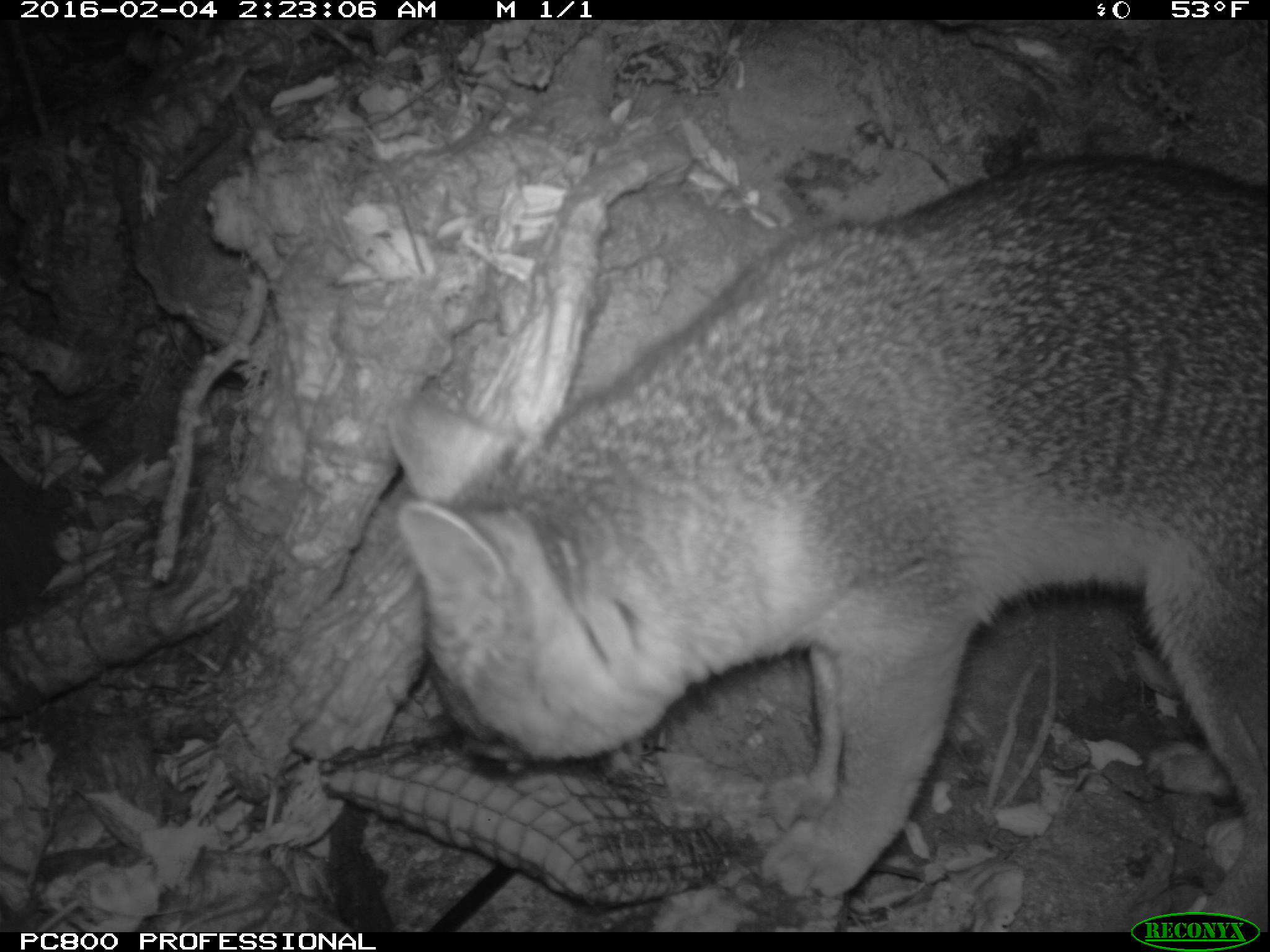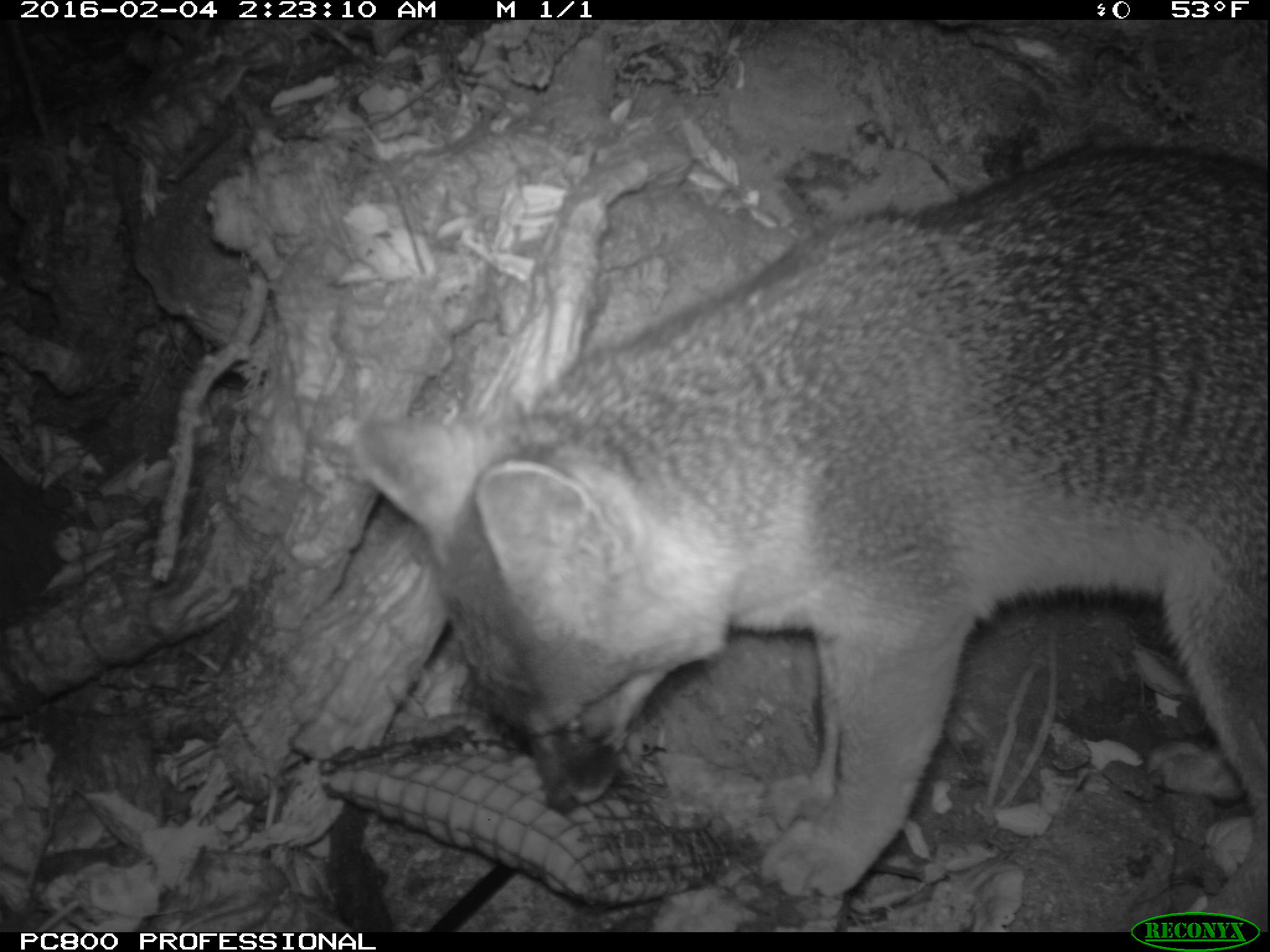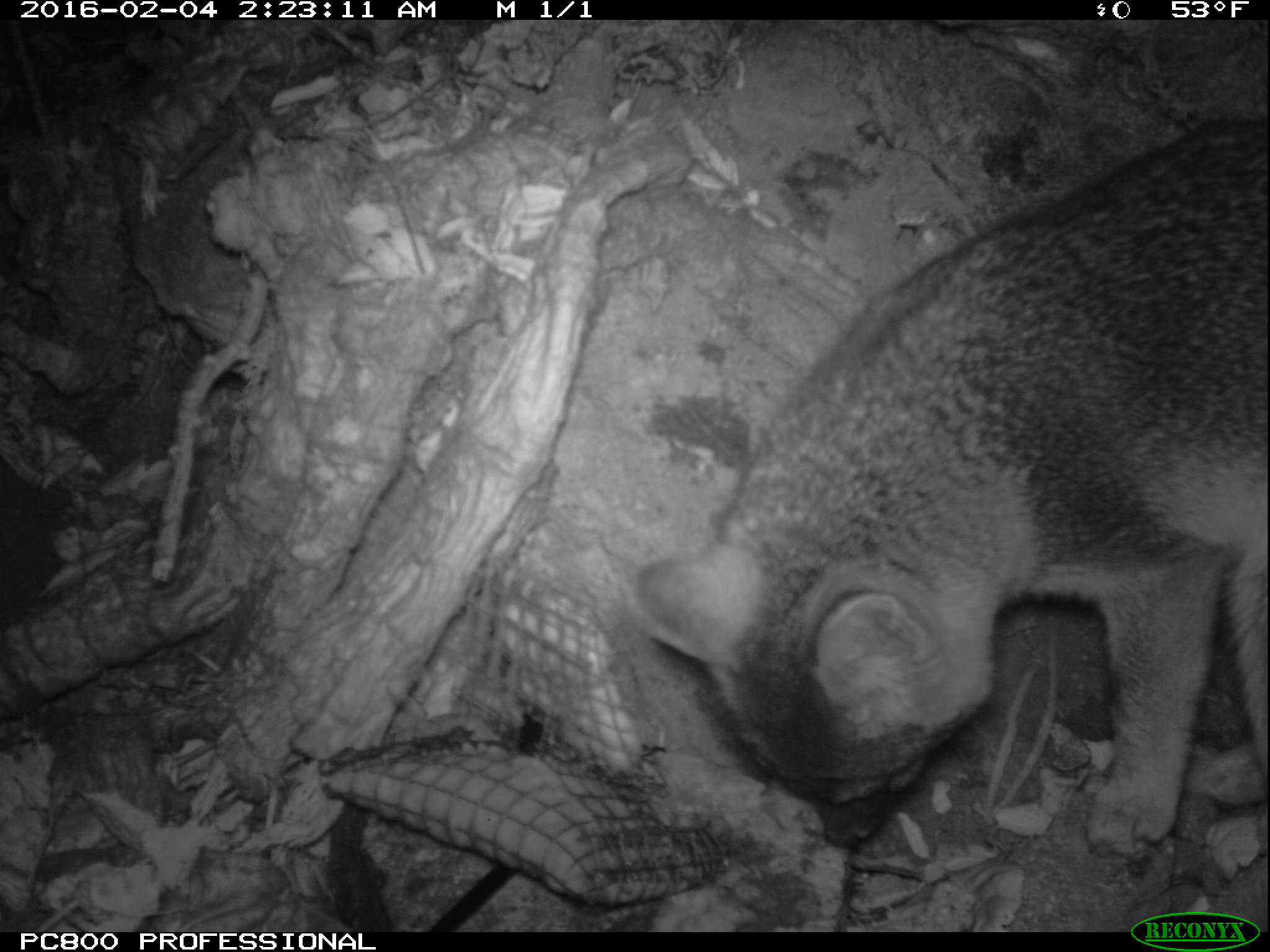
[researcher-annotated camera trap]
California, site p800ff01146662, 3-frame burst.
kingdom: Animalia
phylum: Chordata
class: Mammalia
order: Carnivora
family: Canidae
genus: Urocyon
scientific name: Urocyon littoralis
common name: island fox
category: fox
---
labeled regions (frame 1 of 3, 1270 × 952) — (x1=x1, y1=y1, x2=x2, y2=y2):
fox: (x1=390, y1=153, x2=1268, y2=932)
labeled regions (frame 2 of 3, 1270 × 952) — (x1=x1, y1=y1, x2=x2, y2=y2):
fox: (x1=350, y1=146, x2=1269, y2=930)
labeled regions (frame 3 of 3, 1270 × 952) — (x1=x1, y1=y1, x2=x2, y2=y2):
fox: (x1=624, y1=118, x2=1269, y2=864)